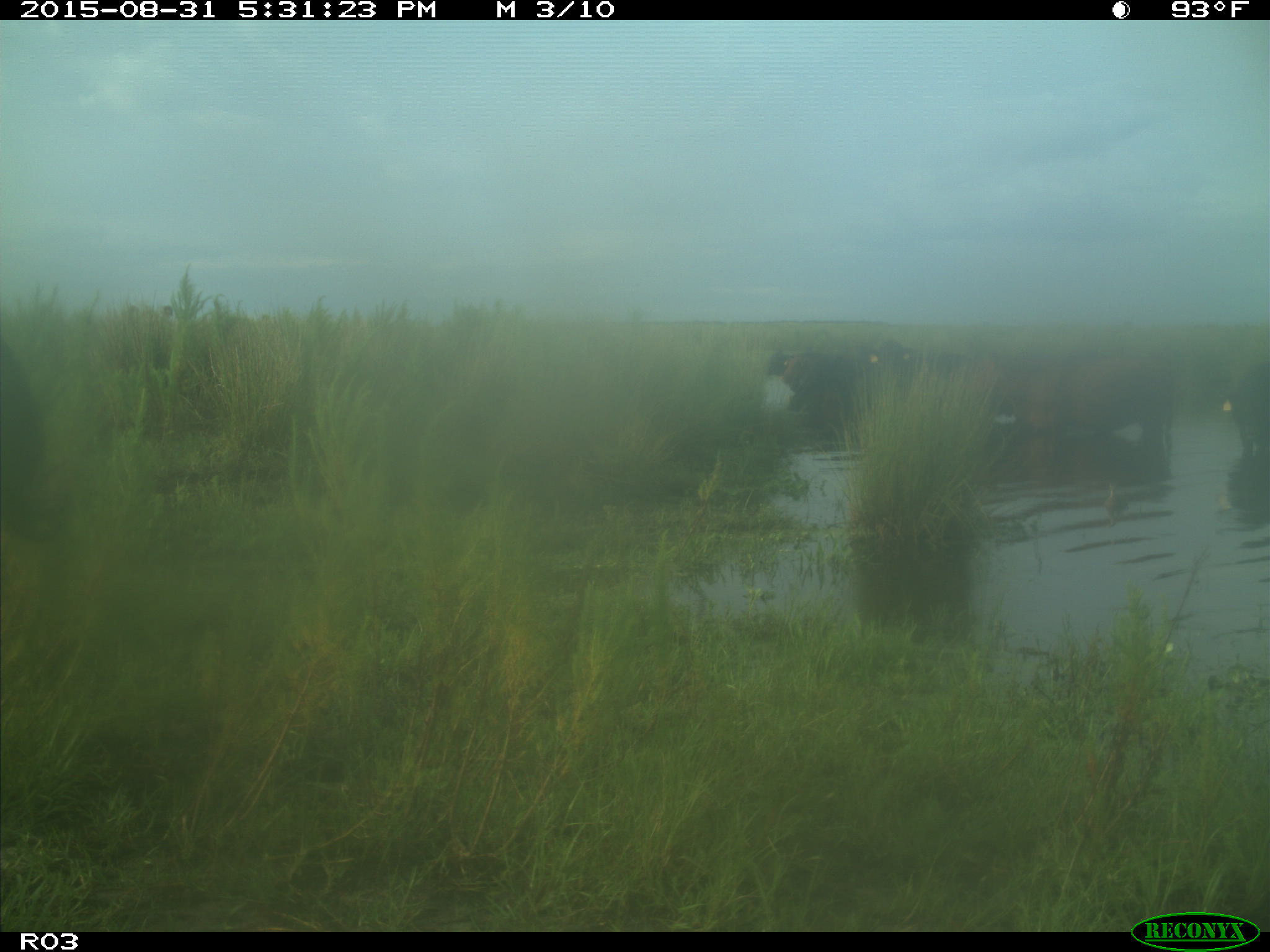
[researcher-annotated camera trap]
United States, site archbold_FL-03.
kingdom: Animalia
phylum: Chordata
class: Mammalia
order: Artiodactyla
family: Bovidae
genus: Bos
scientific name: Bos taurus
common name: domestic cow